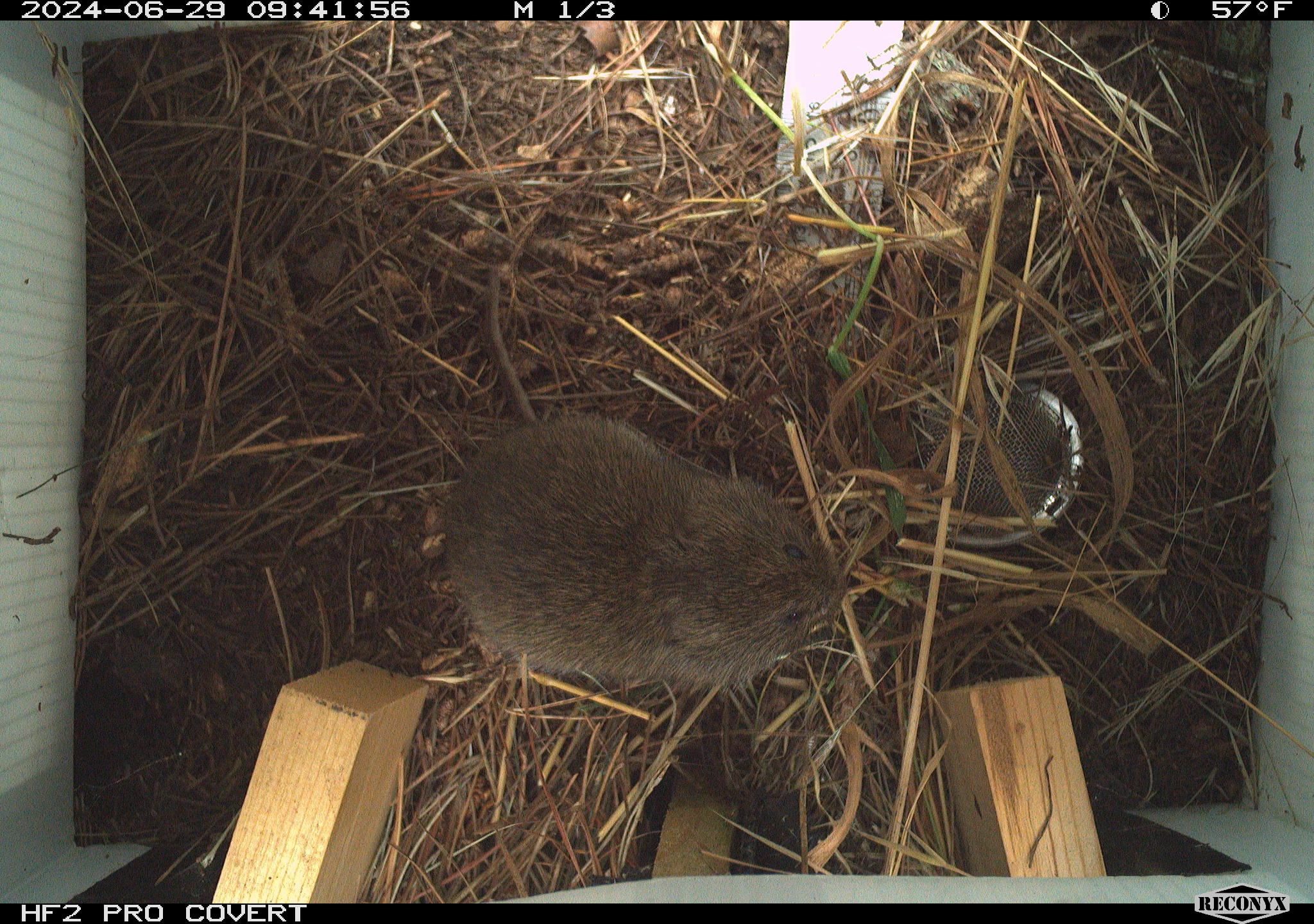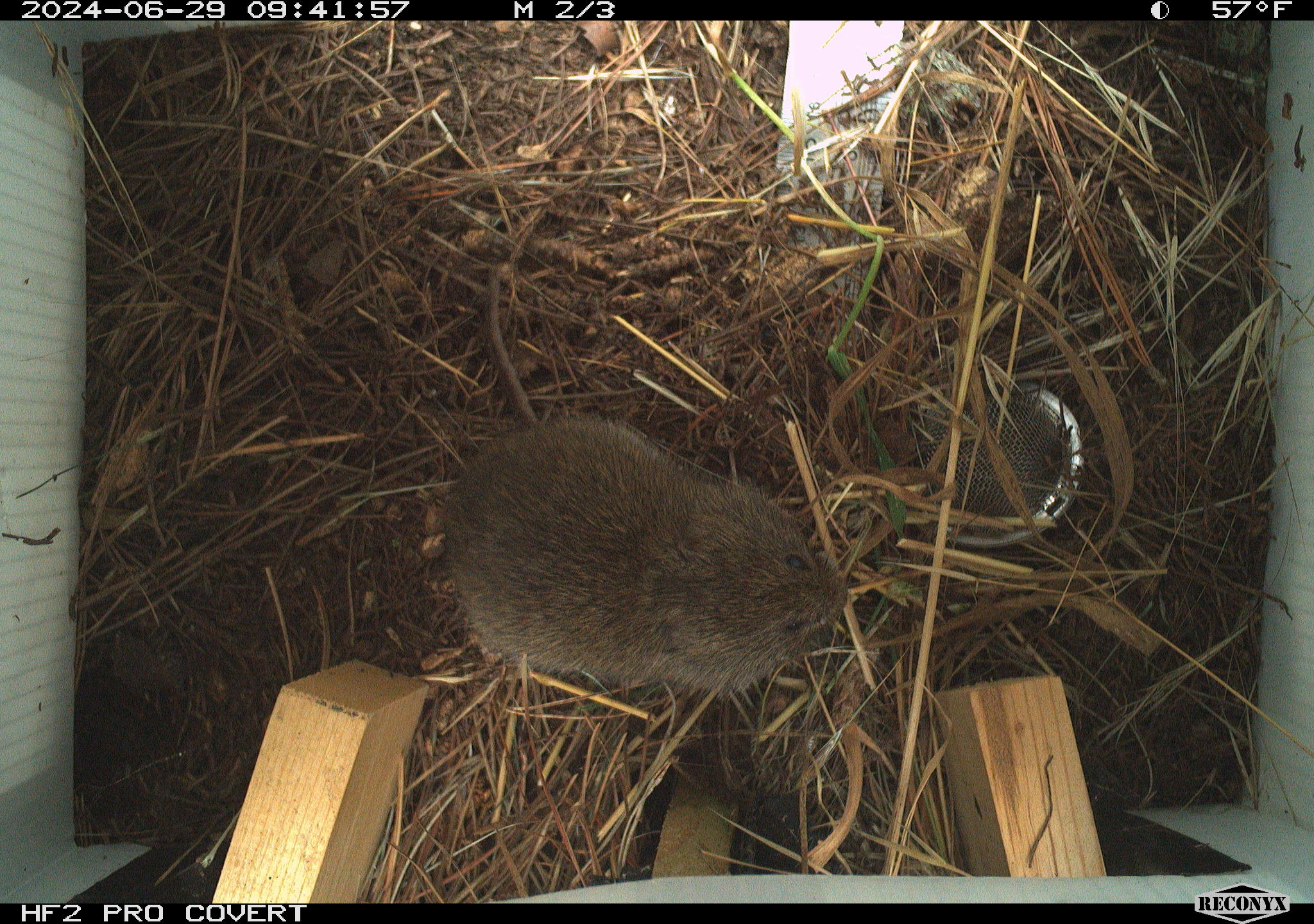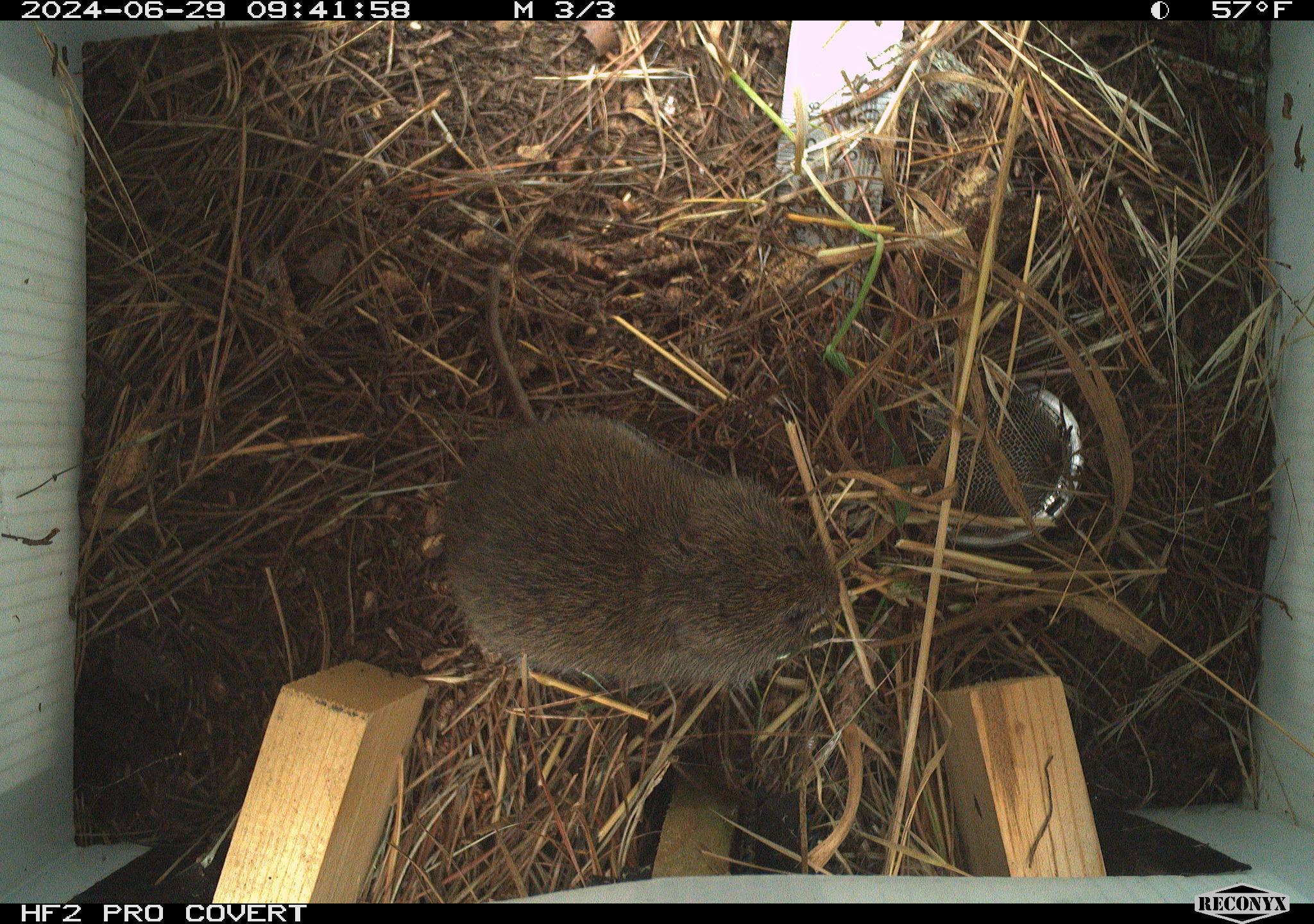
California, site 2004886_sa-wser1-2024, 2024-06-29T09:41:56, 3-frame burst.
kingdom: Animalia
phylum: Chordata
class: Mammalia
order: Rodentia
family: Cricetidae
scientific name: Arvicolinae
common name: voles, lemmings, and muskrats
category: arvicolinae subfamily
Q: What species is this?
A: Arvicolinae subfamily (voles, lemmings, and muskrats) (Arvicolinae).